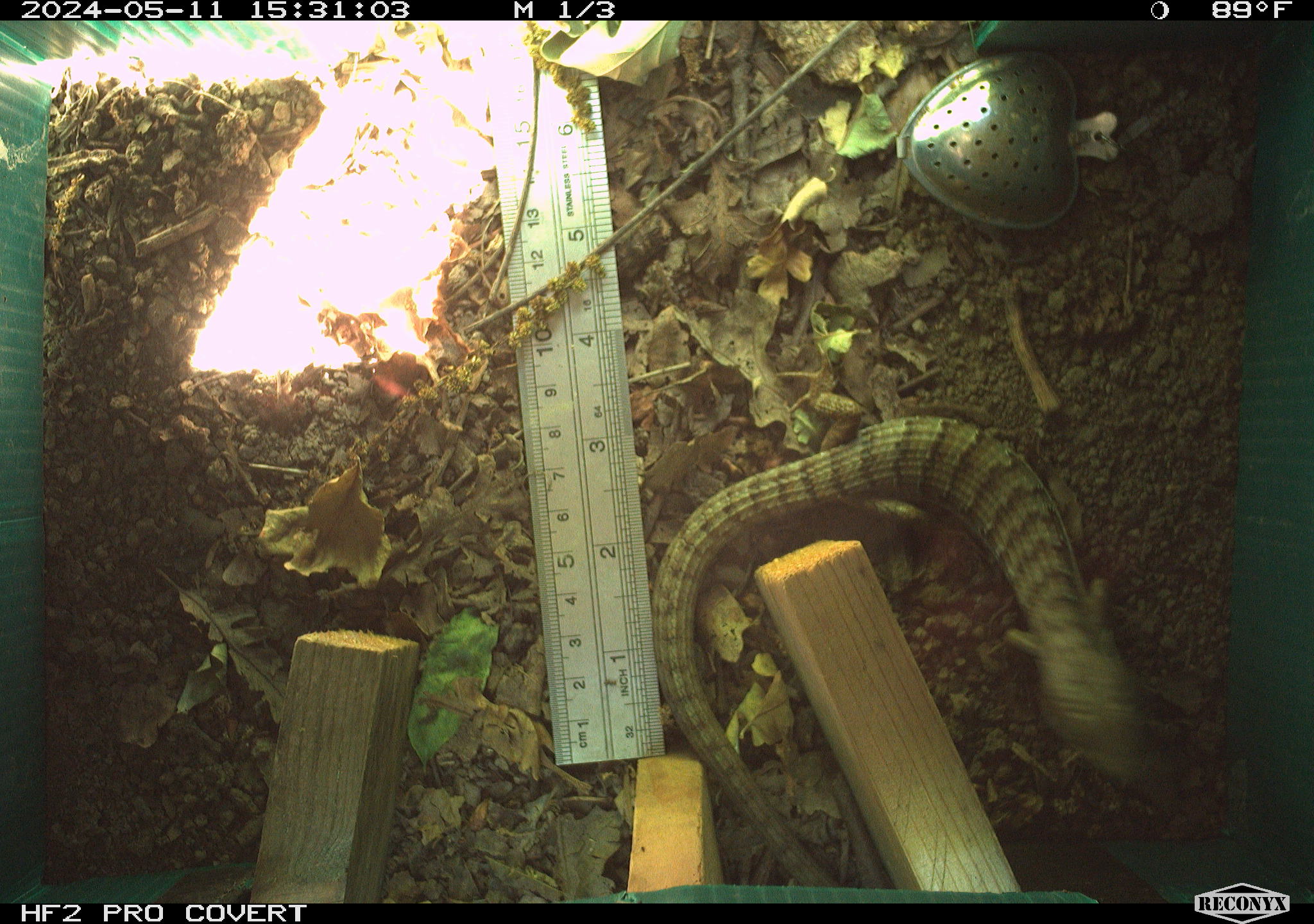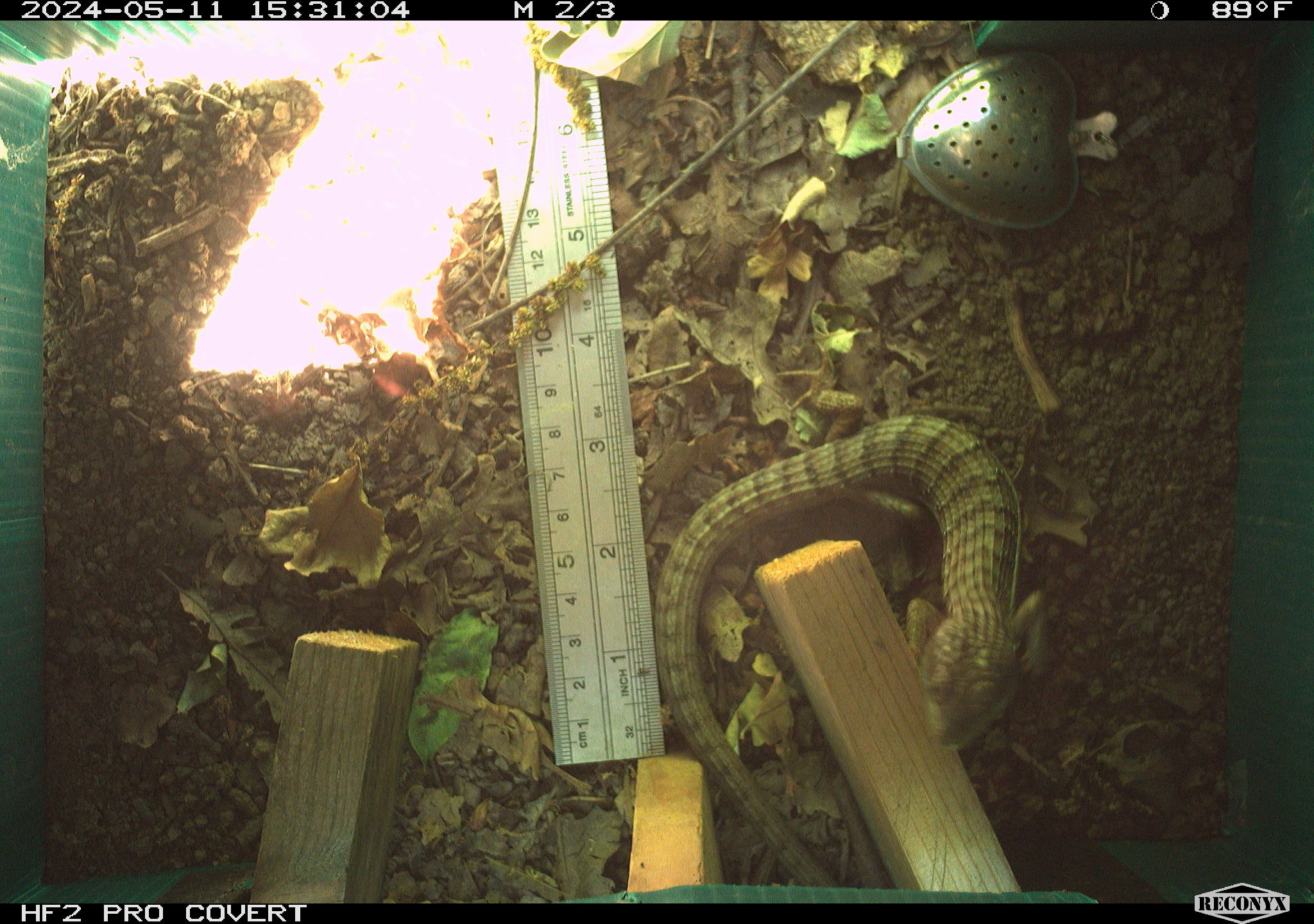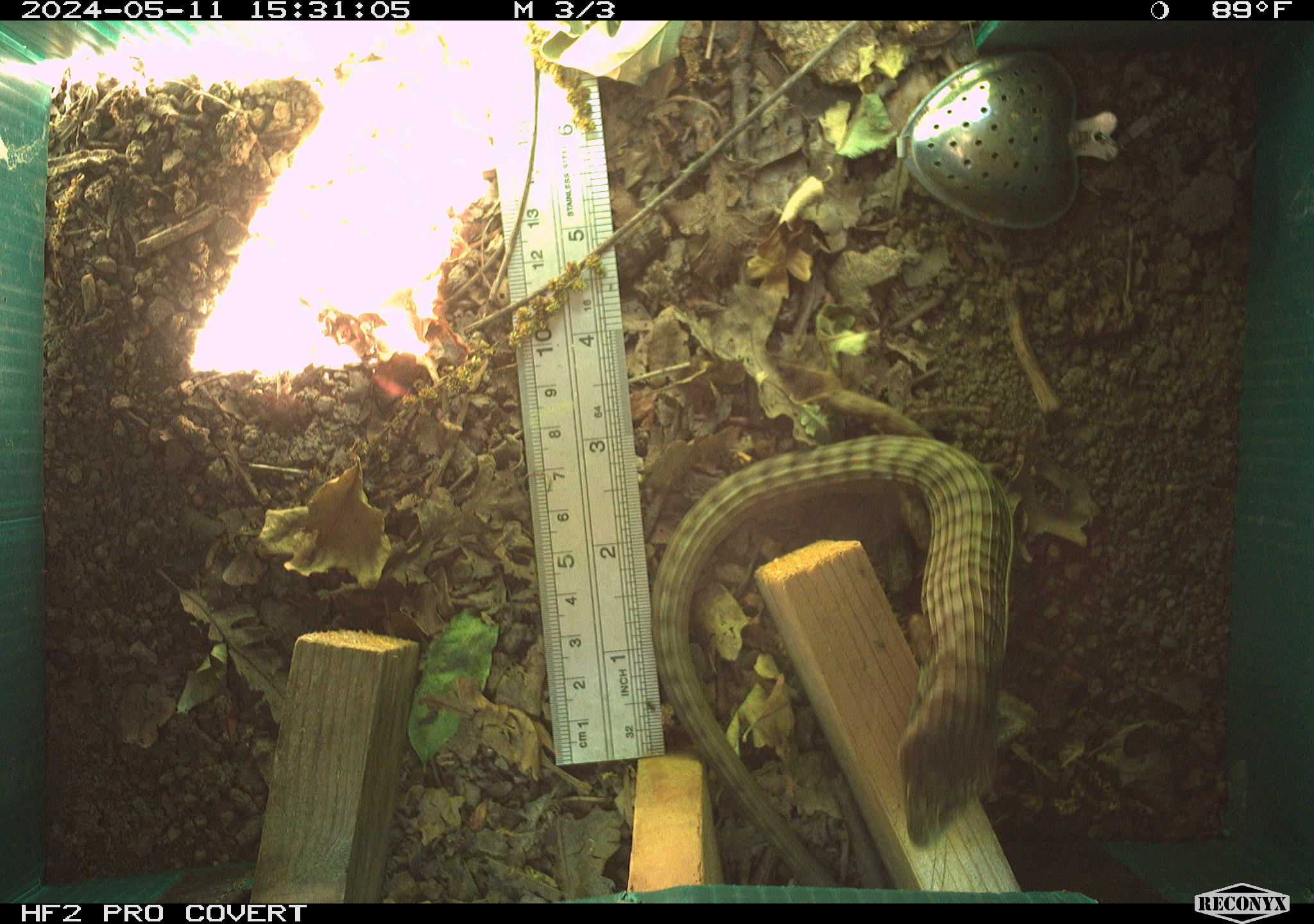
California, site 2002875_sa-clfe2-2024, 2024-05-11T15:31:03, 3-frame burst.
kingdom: Animalia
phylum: Chordata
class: Reptilia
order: Squamata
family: Anguidae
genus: Elgaria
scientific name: Elgaria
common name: alligator lizards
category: elgaria species